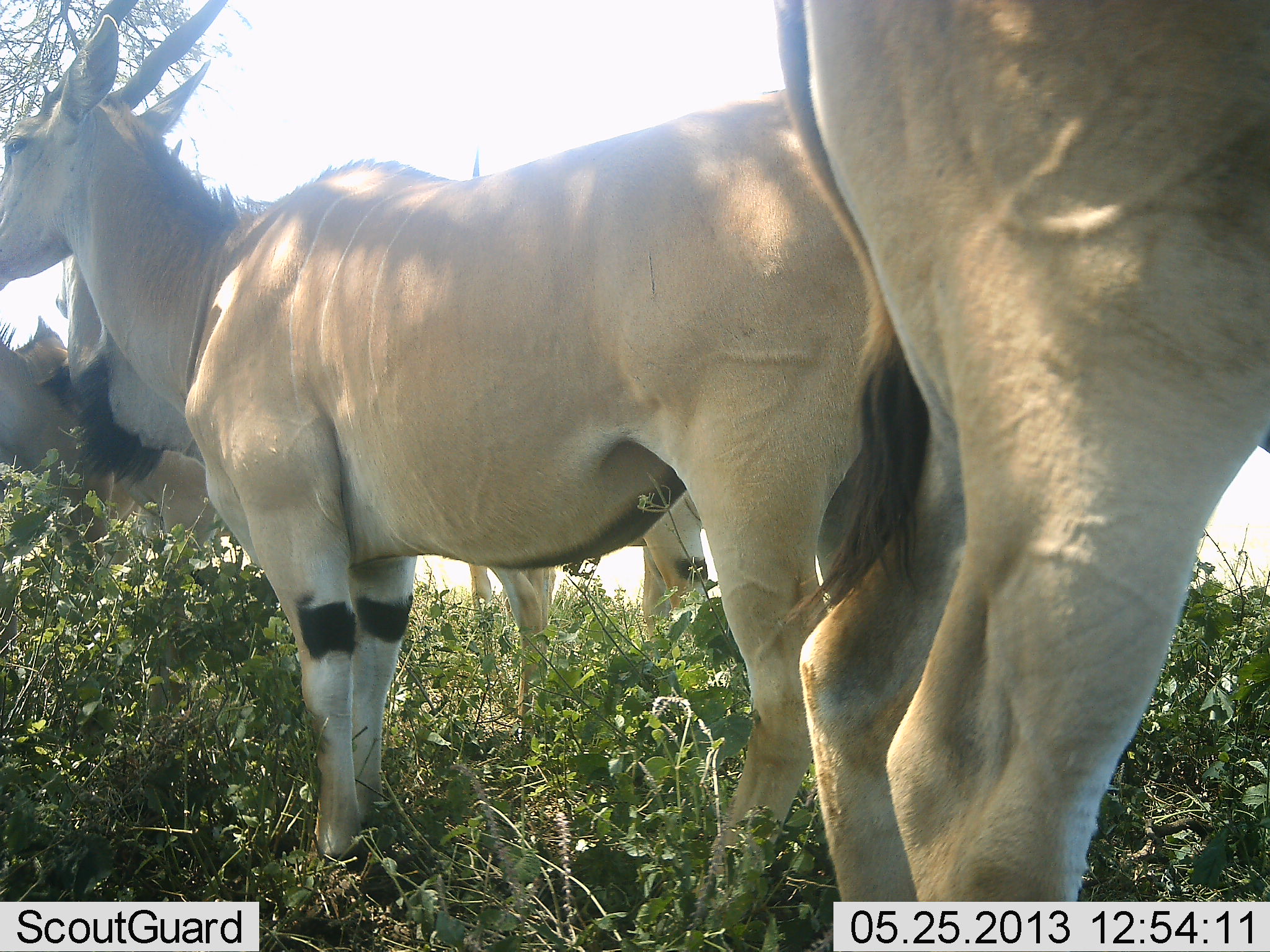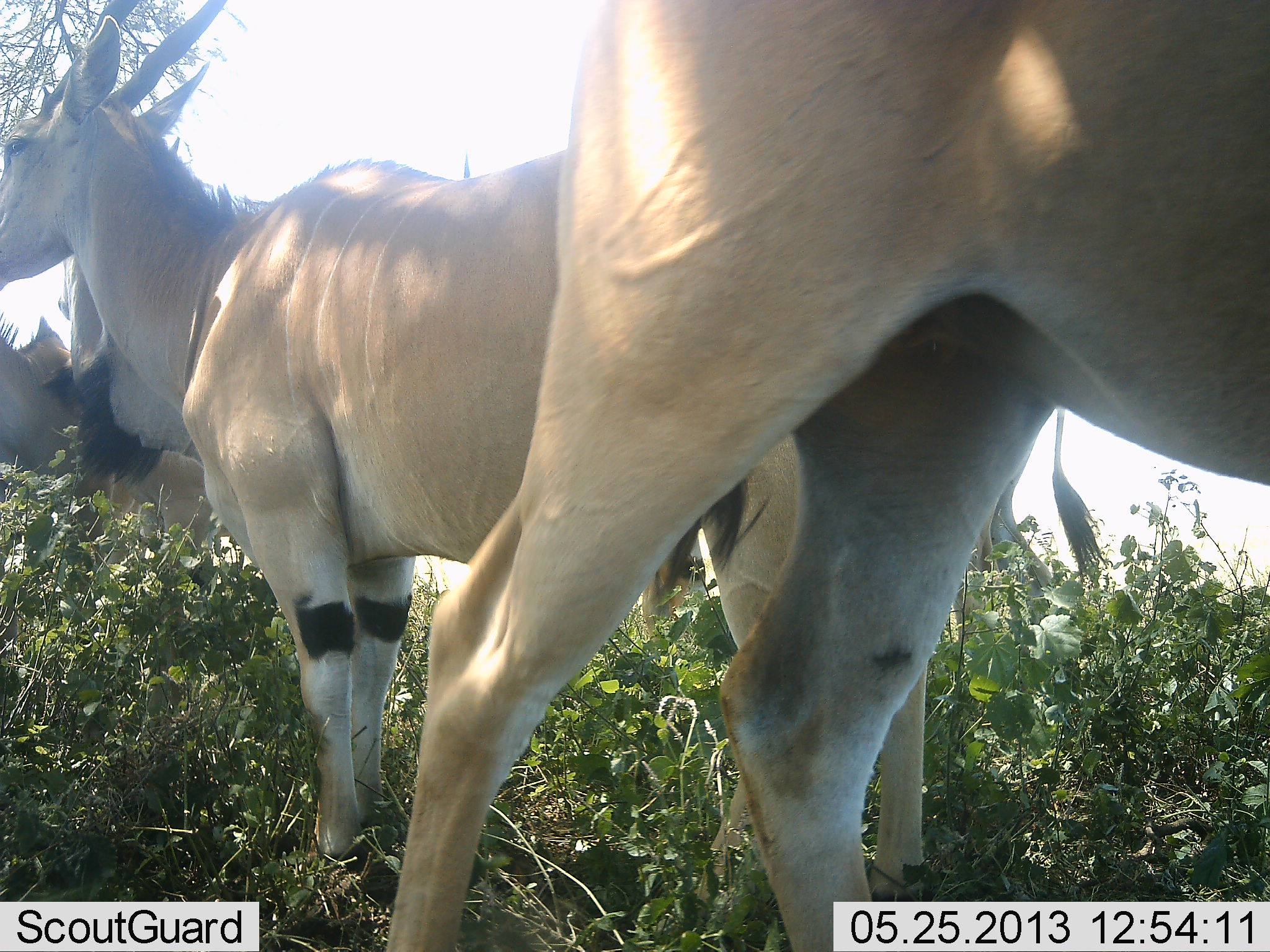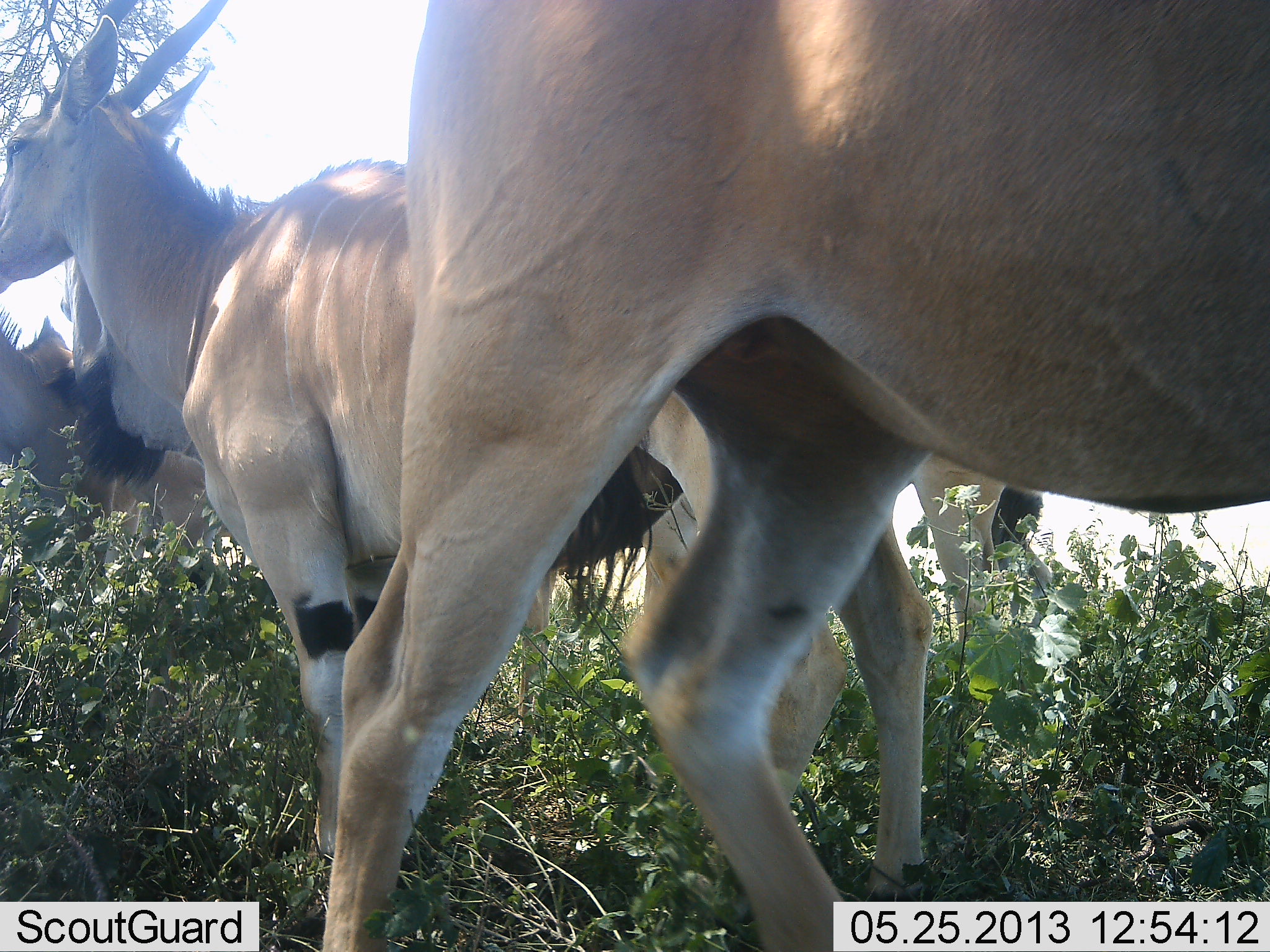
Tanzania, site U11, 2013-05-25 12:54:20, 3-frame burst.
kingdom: Animalia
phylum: Chordata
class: Mammalia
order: Artiodactyla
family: Bovidae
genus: Tragelaphus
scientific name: Tragelaphus oryx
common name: eland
Eland (Tragelaphus oryx), count 4. Behavior (volunteer vote fractions): standing 100%, resting 0%, moving 35%, interacting 4%. Young present (vote fraction): 0%. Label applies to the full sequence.